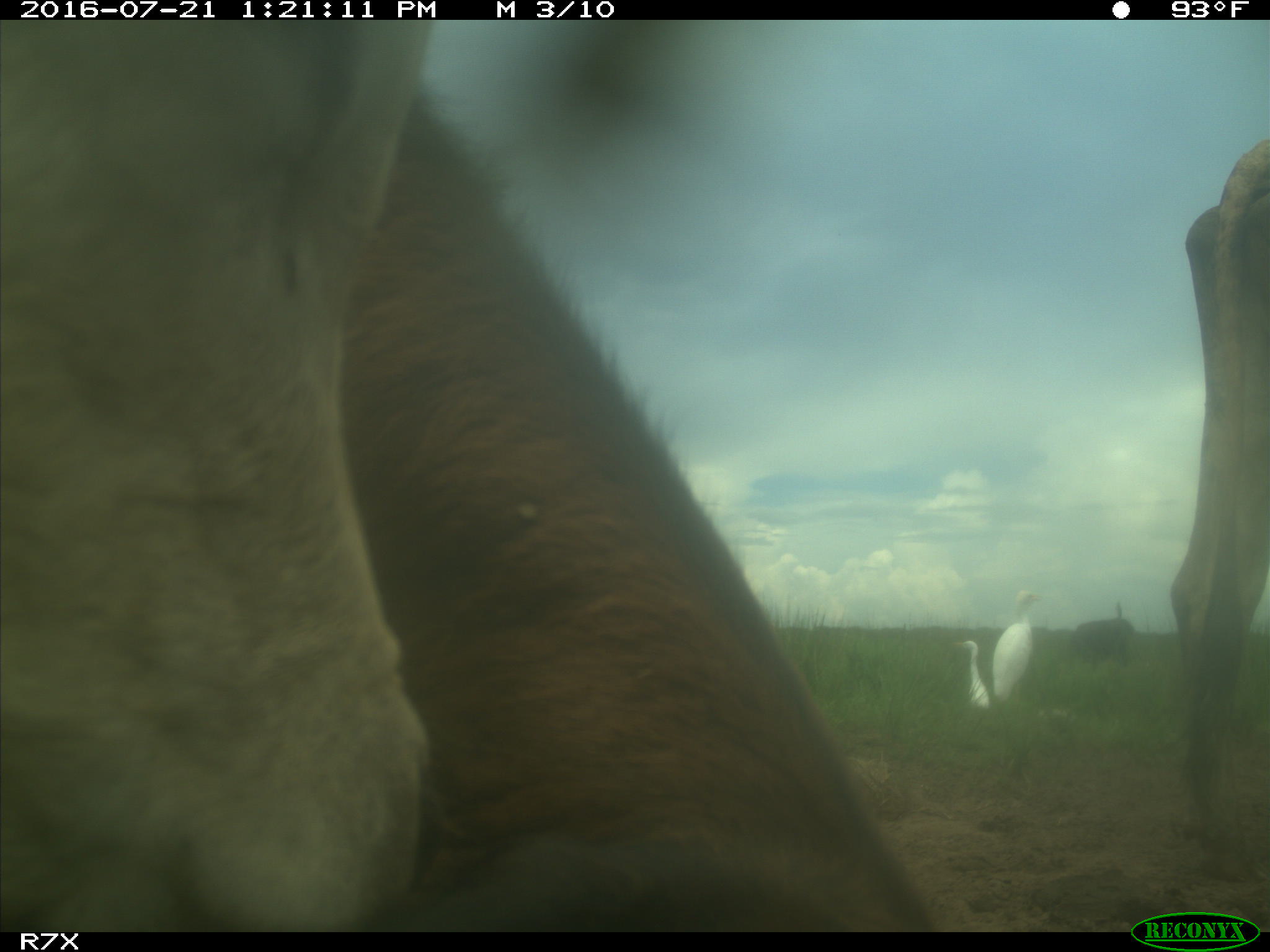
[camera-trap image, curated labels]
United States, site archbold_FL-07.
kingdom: Animalia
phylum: Chordata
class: Mammalia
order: Artiodactyla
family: Bovidae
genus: Bos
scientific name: Bos taurus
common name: domestic cow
Bos taurus (domestic cow).